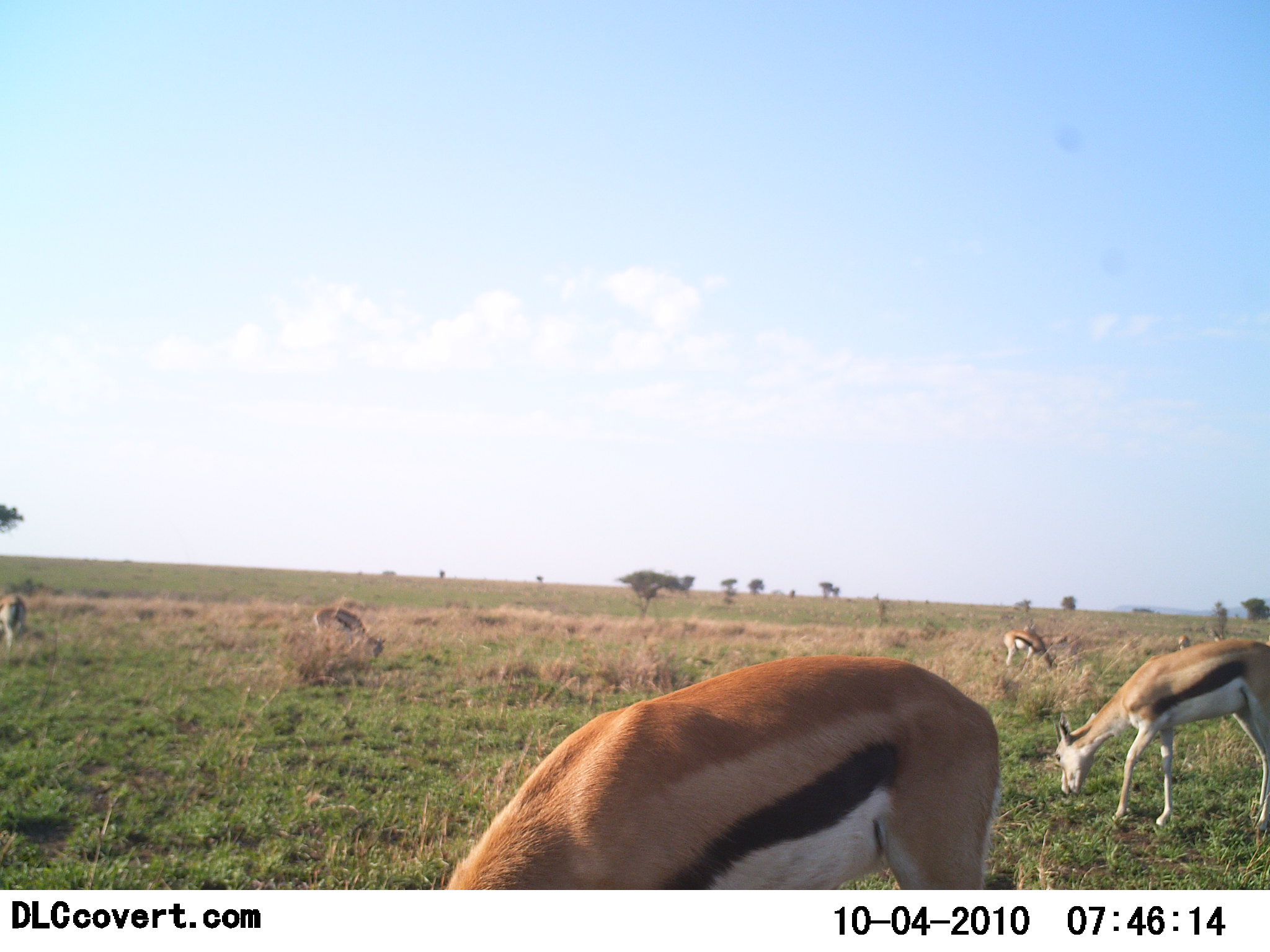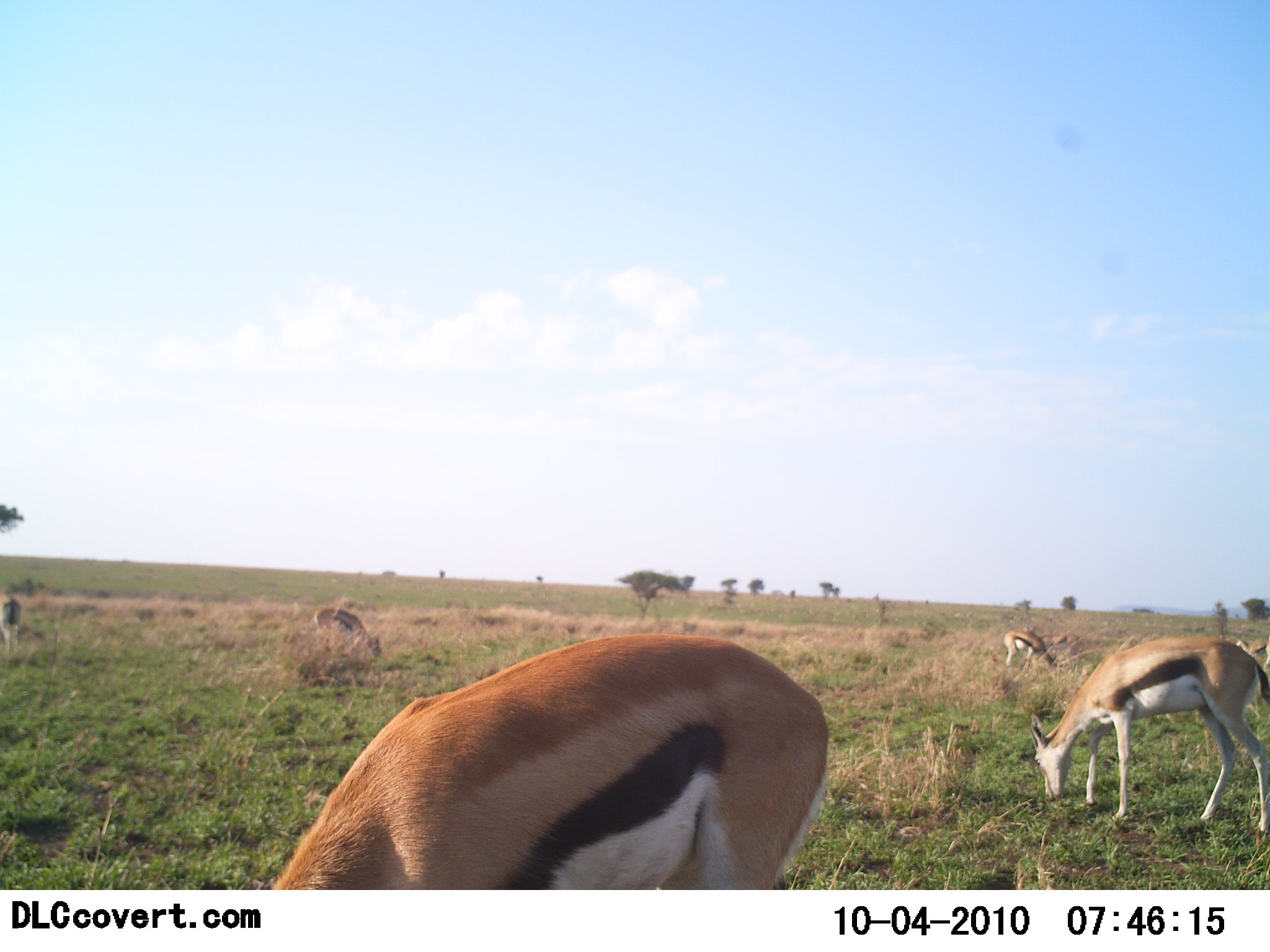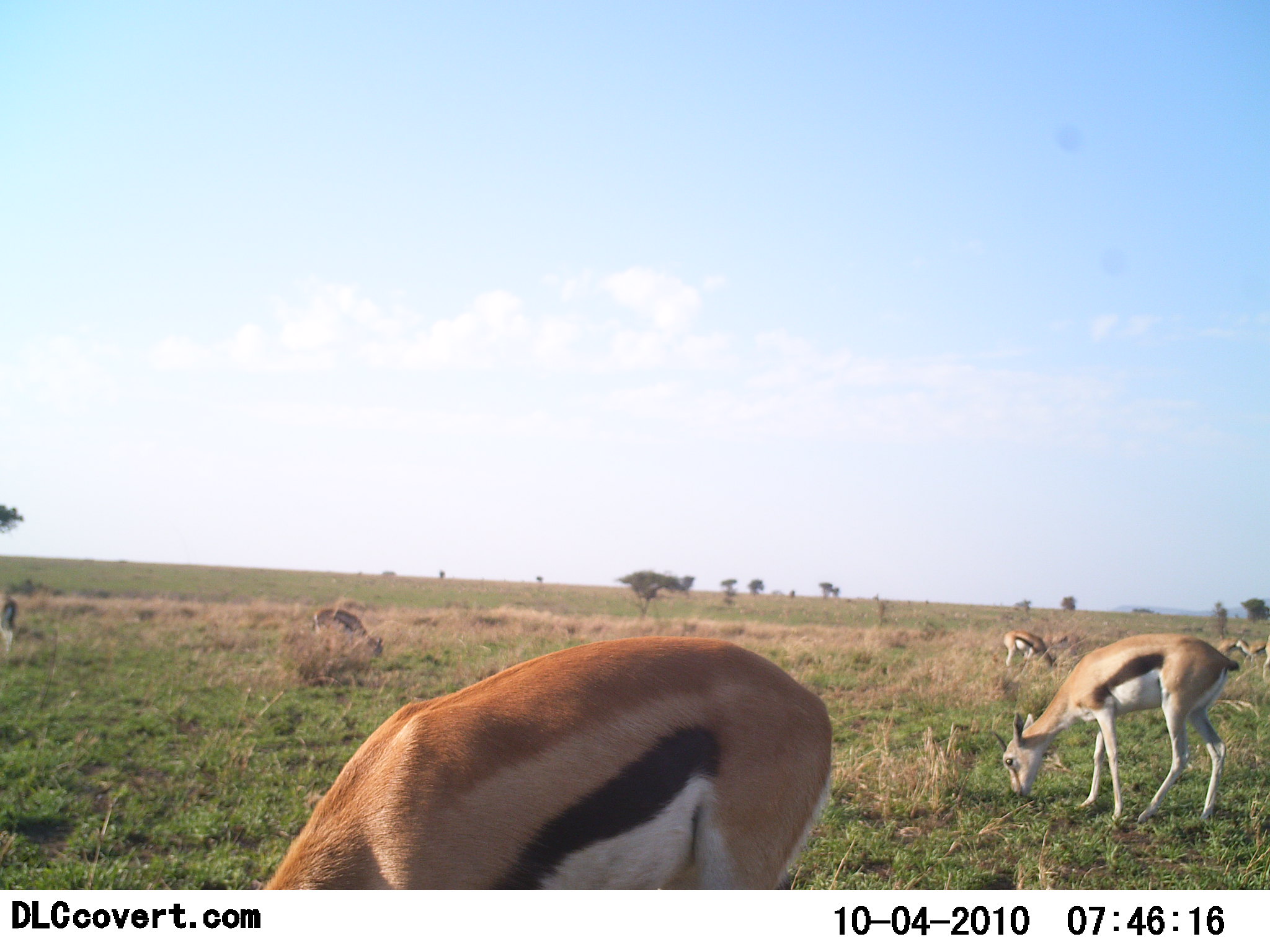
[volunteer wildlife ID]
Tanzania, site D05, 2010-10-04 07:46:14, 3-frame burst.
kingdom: Animalia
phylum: Chordata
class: Mammalia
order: Artiodactyla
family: Bovidae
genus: Eudorcas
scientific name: Eudorcas thomsonii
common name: thomson's gazelle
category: gazellethomsons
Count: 5.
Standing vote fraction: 20%.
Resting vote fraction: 0%.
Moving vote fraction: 10%.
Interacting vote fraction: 0%.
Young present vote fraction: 0%.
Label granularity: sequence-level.